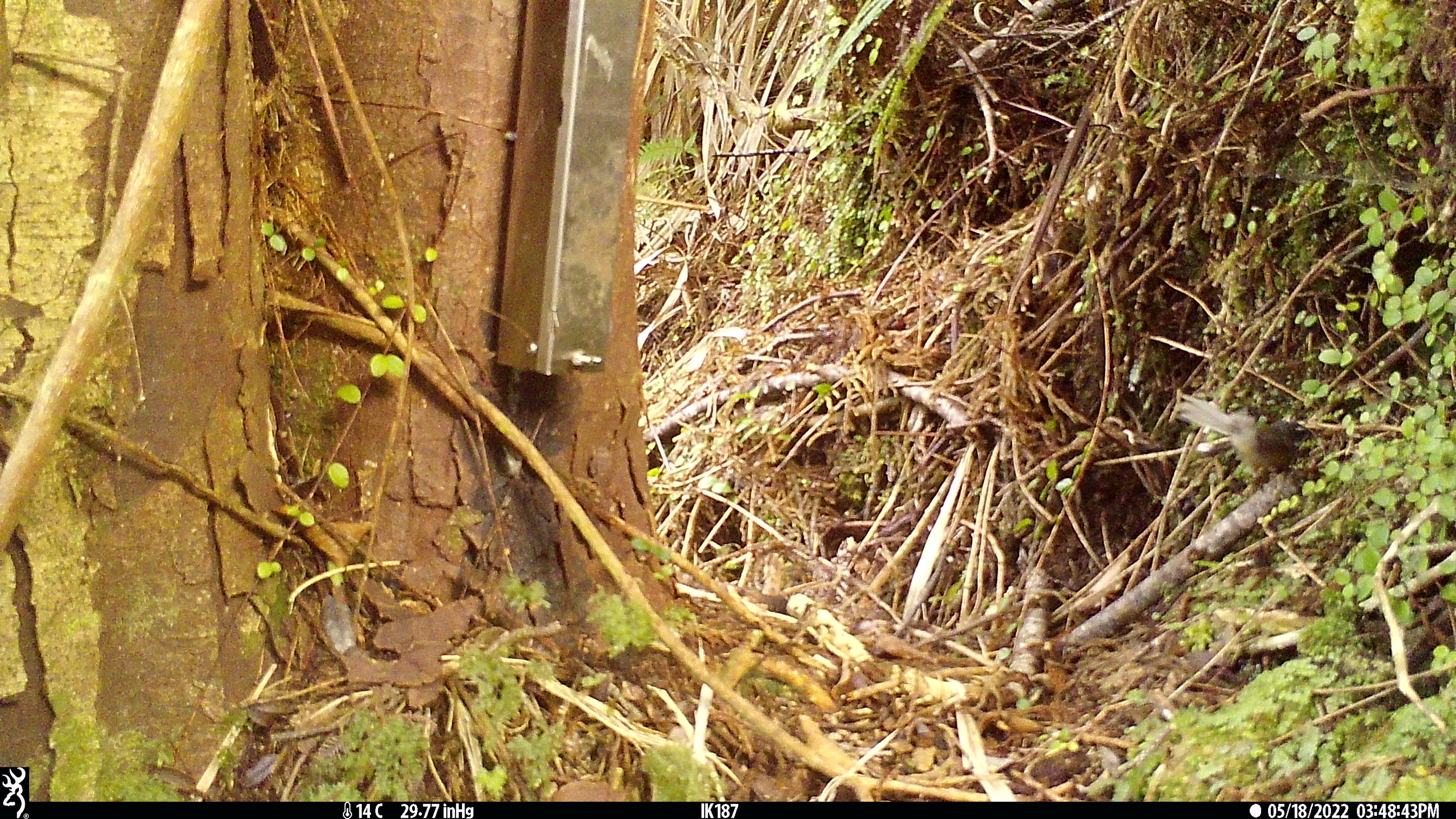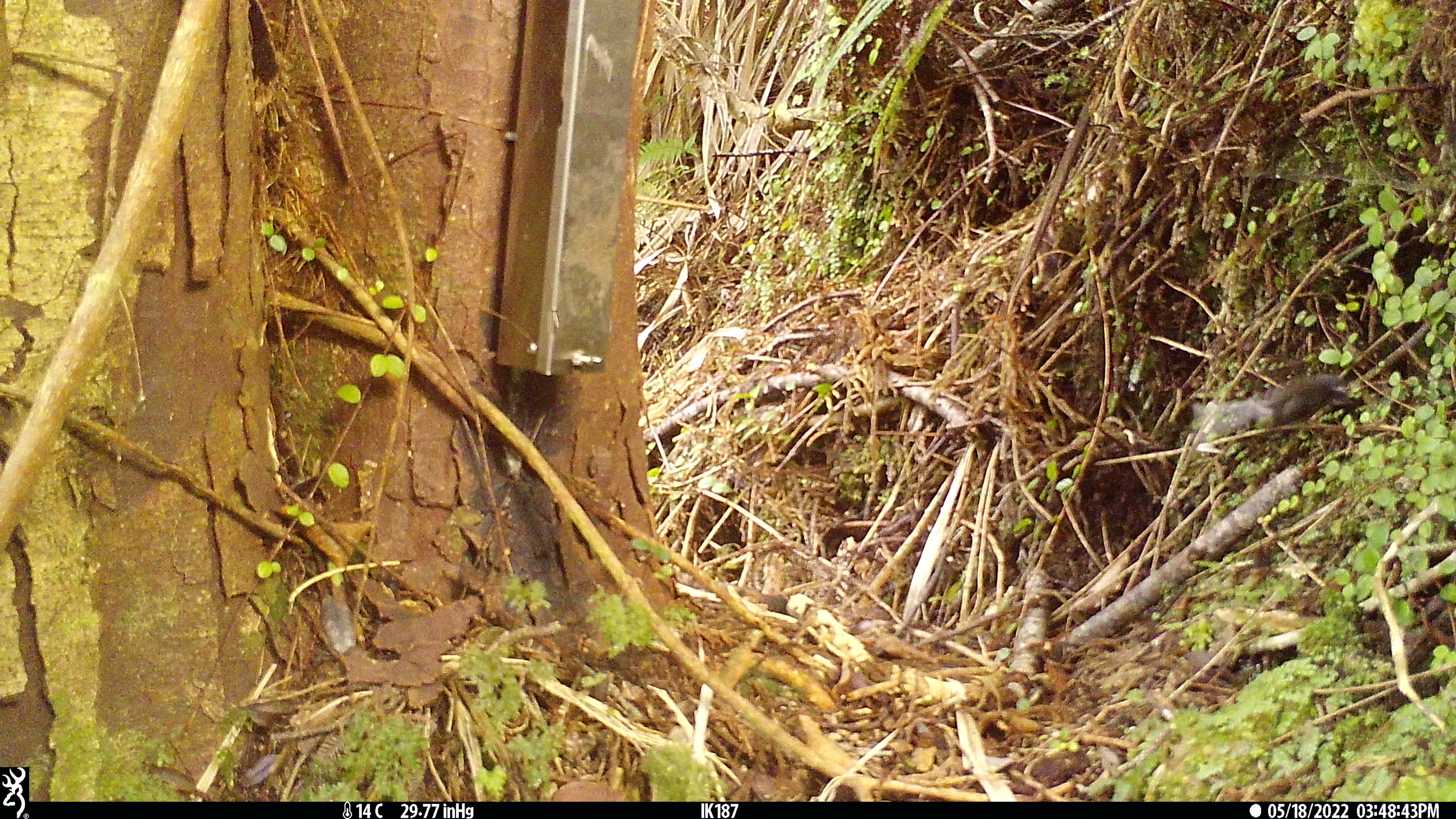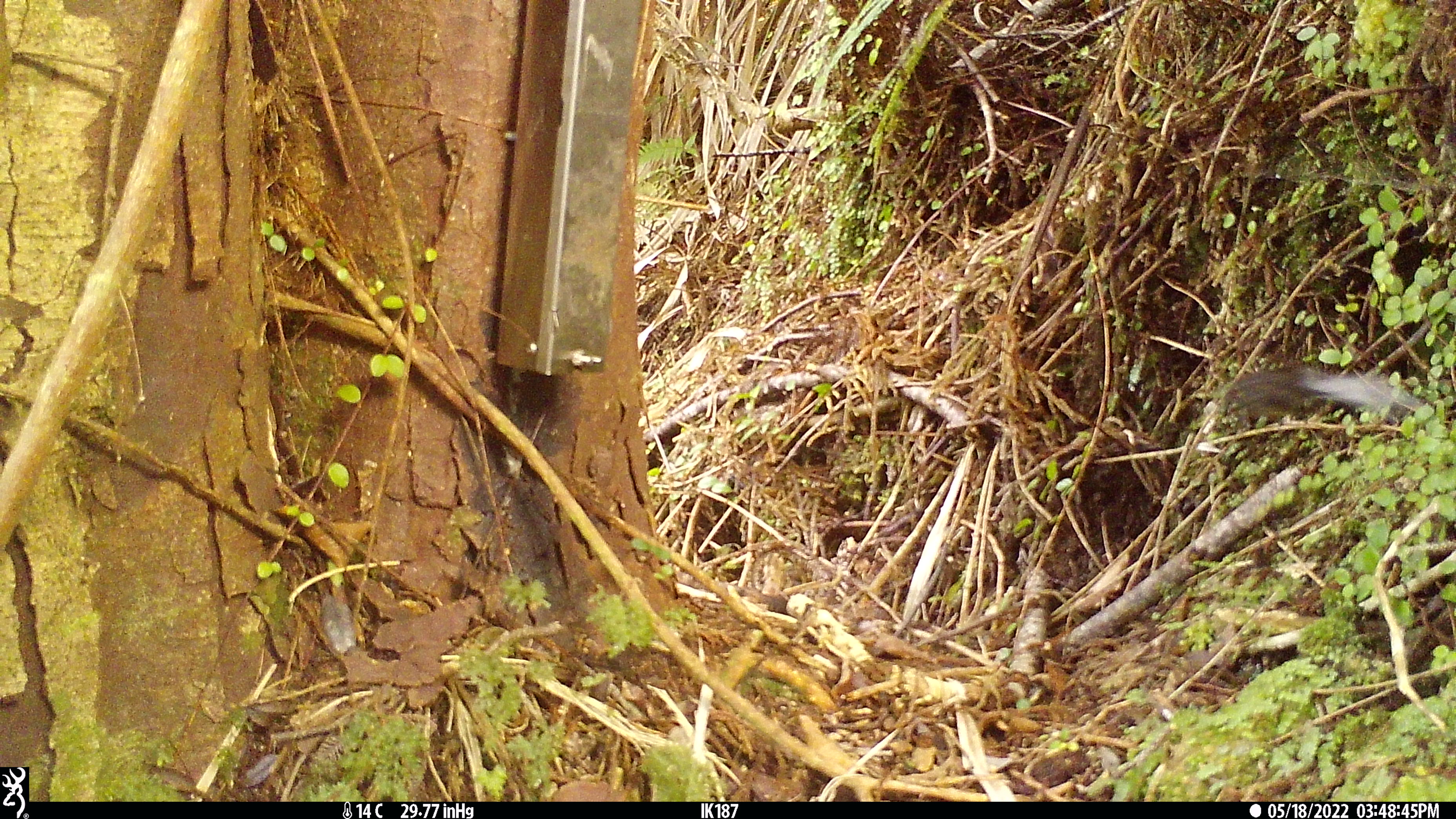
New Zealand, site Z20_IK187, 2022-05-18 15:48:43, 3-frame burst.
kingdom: Animalia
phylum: Chordata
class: Aves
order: Passeriformes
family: Rhipiduridae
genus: Rhipidura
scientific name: Rhipidura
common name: fantails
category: fantail